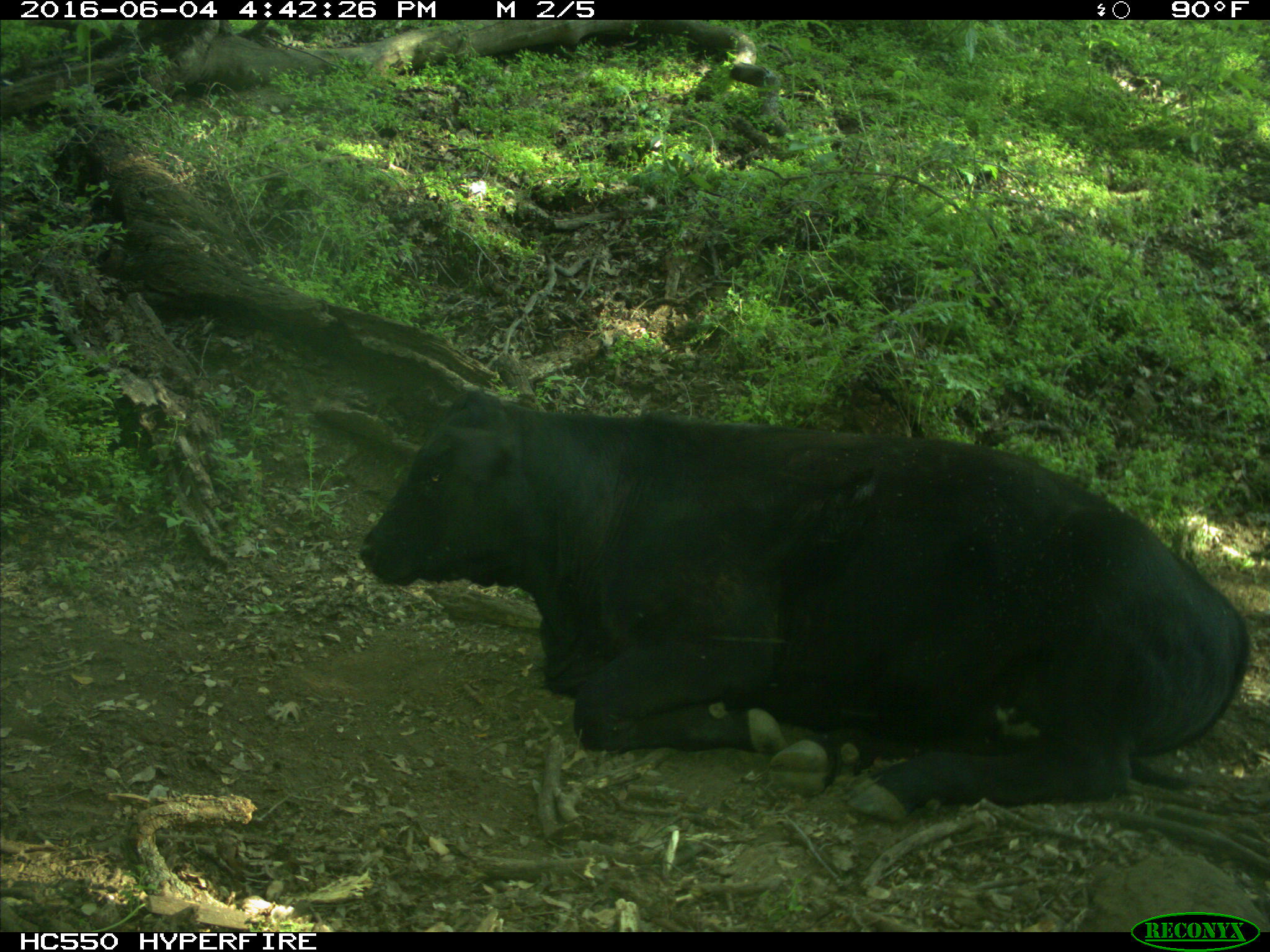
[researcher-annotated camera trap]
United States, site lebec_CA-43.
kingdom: Animalia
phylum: Chordata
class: Mammalia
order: Artiodactyla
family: Bovidae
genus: Bos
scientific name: Bos taurus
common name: domestic cow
Bos taurus (domestic cow).